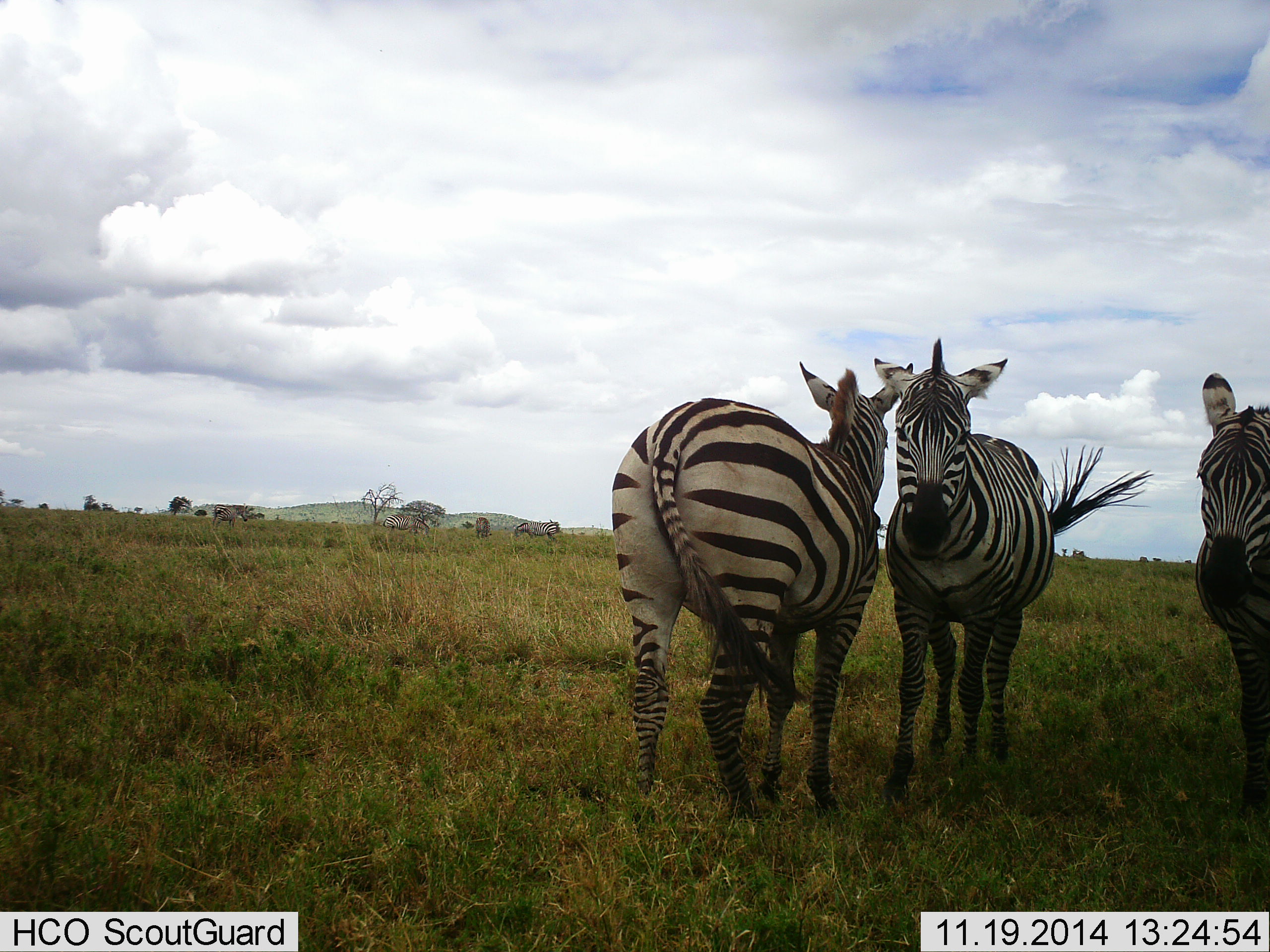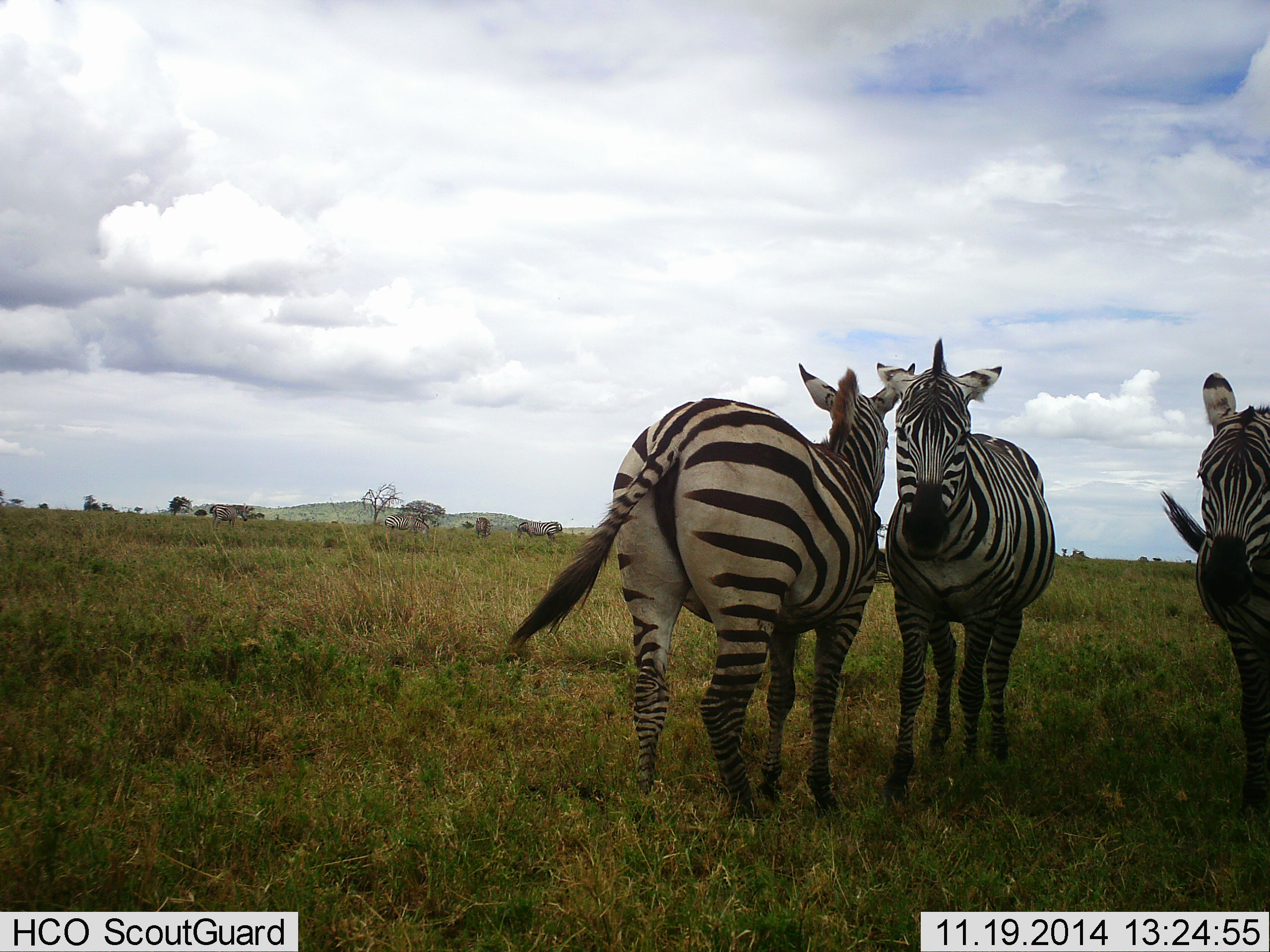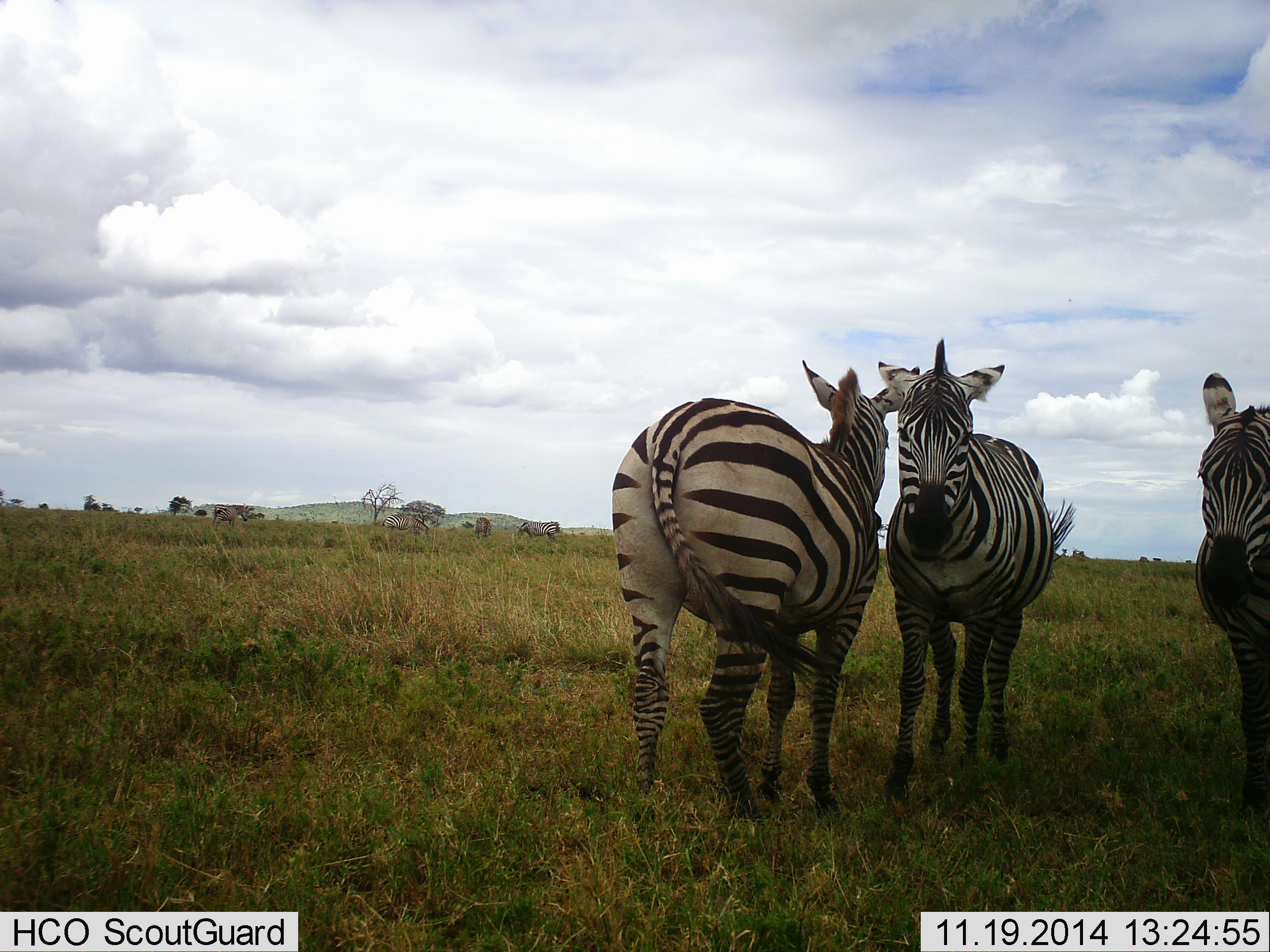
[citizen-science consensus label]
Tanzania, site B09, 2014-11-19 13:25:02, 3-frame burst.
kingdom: Animalia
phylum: Chordata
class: Mammalia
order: Perissodactyla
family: Equidae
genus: Equus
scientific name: Equus quagga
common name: plains zebra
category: zebra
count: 6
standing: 100%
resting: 0%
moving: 20%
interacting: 10%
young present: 0%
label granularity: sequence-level